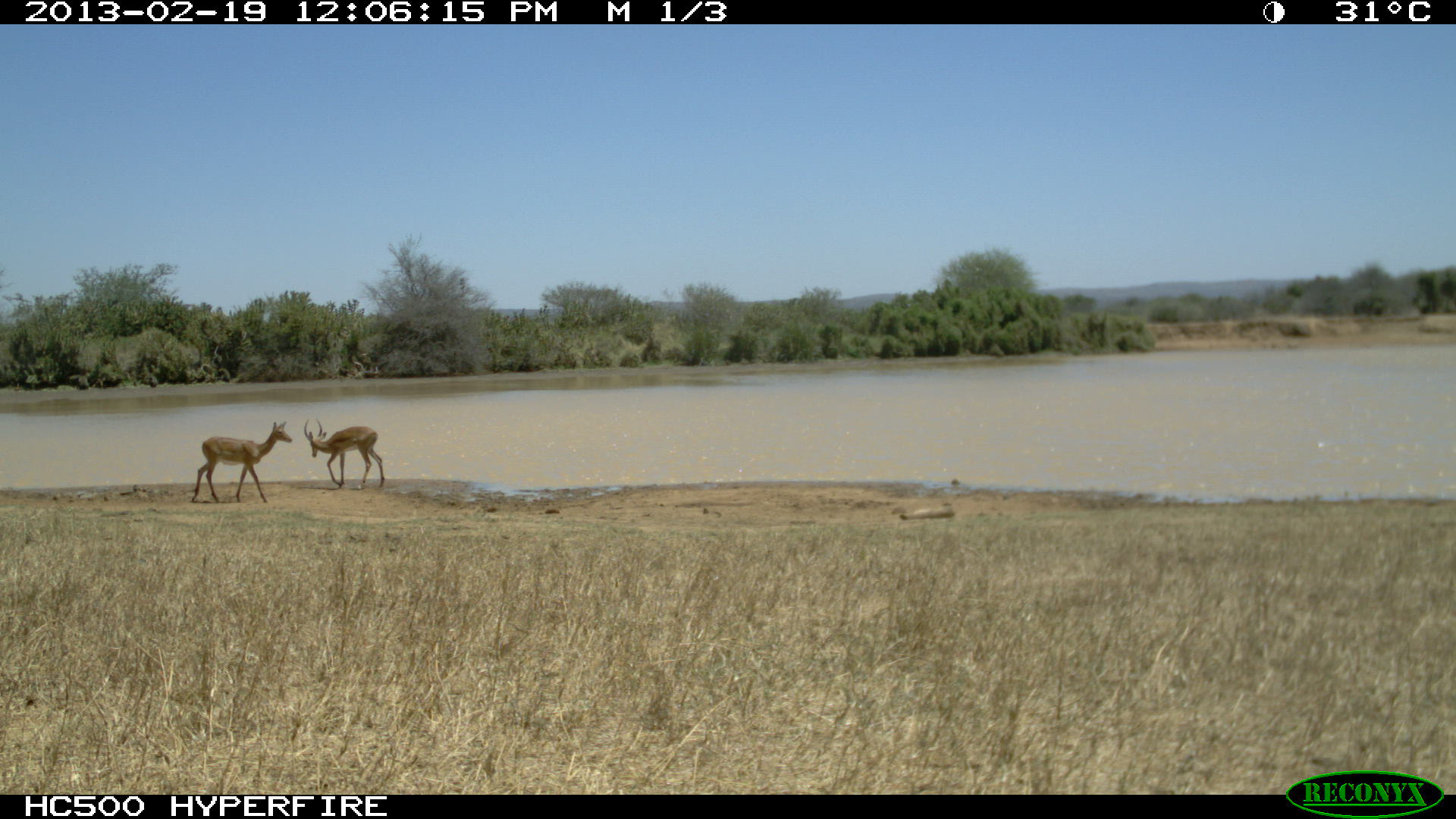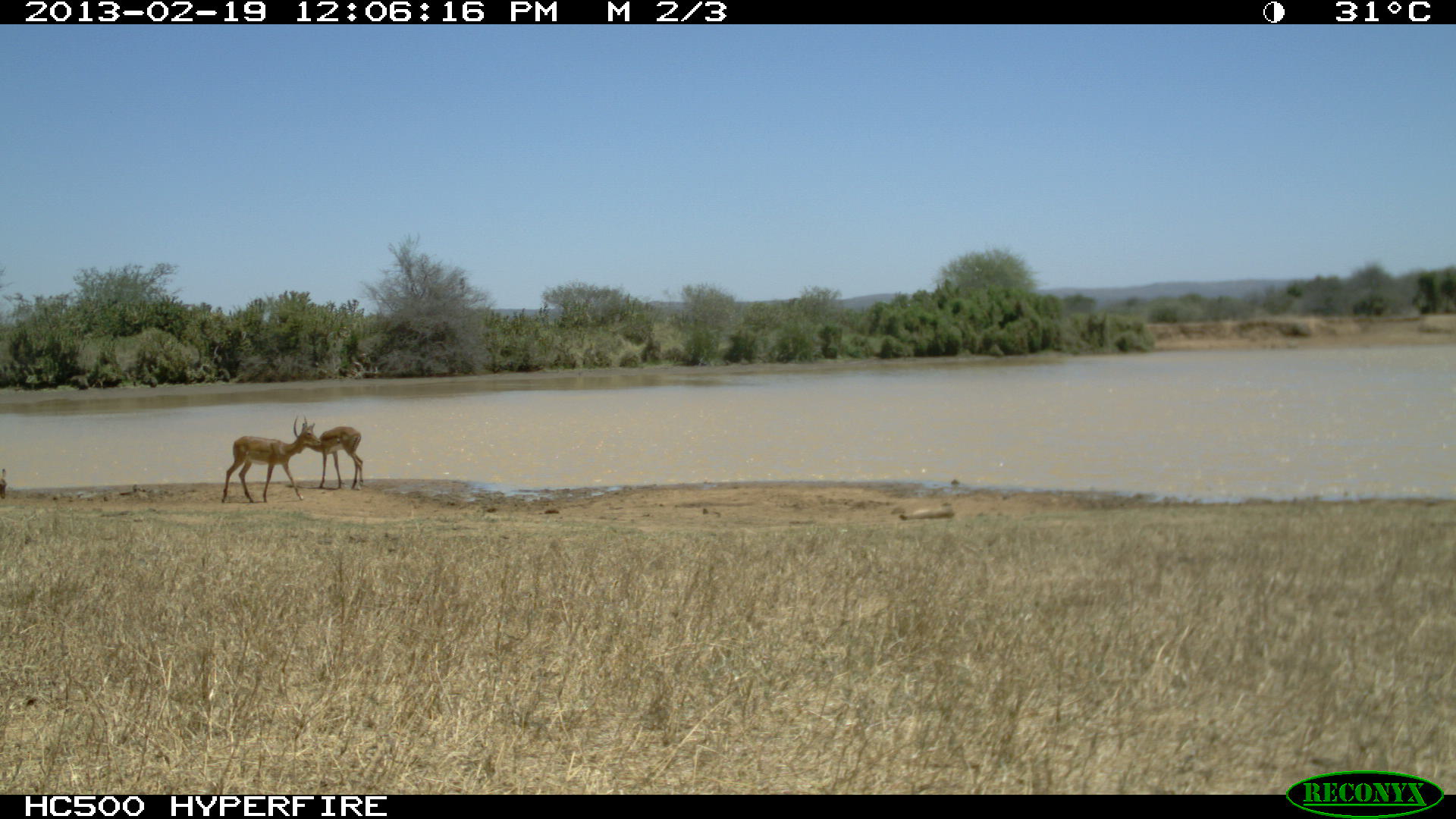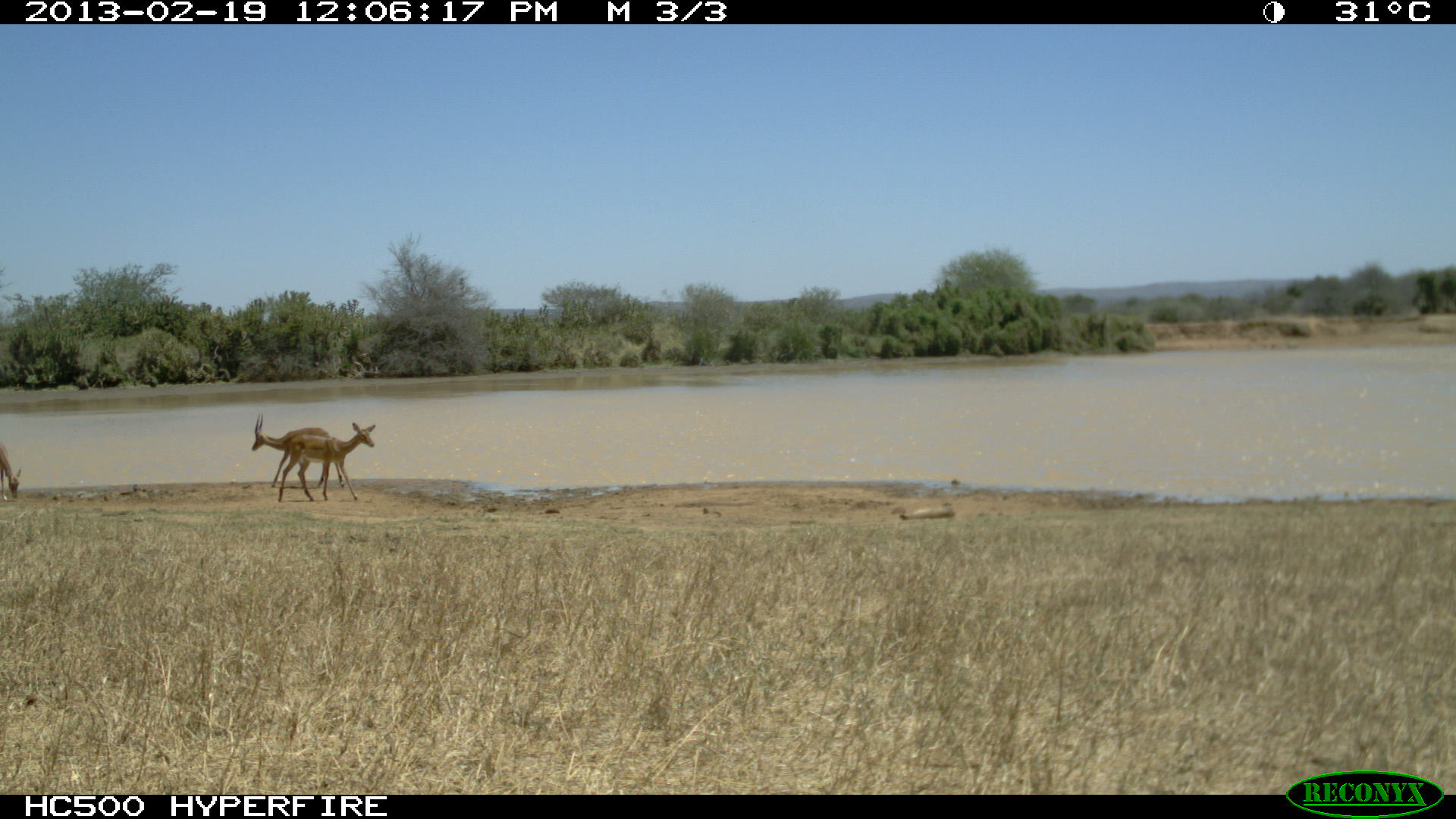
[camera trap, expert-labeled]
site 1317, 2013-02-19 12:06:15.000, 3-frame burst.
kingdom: Animalia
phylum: Chordata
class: Mammalia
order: Artiodactyla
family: Bovidae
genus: Aepyceros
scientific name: Aepyceros melampus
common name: impala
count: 2